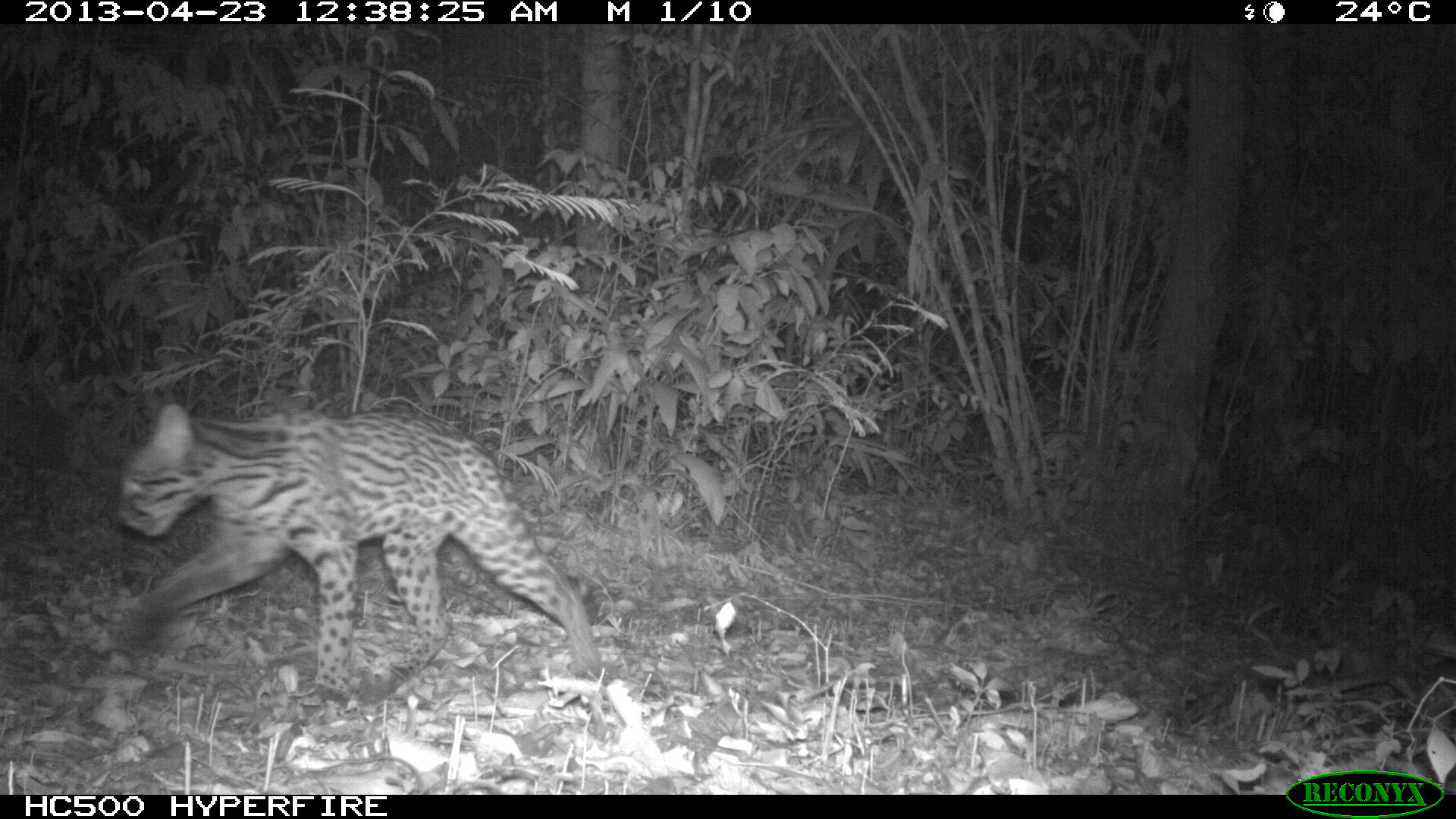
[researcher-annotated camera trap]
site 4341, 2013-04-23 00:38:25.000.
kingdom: Animalia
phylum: Chordata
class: Mammalia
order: Carnivora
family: Felidae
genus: Leopardus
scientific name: Leopardus pardalis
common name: ocelot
Leopardus pardalis (ocelot), count 1.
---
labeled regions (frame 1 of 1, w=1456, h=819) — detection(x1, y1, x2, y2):
leopardus pardalis: detection(108, 400, 604, 702)